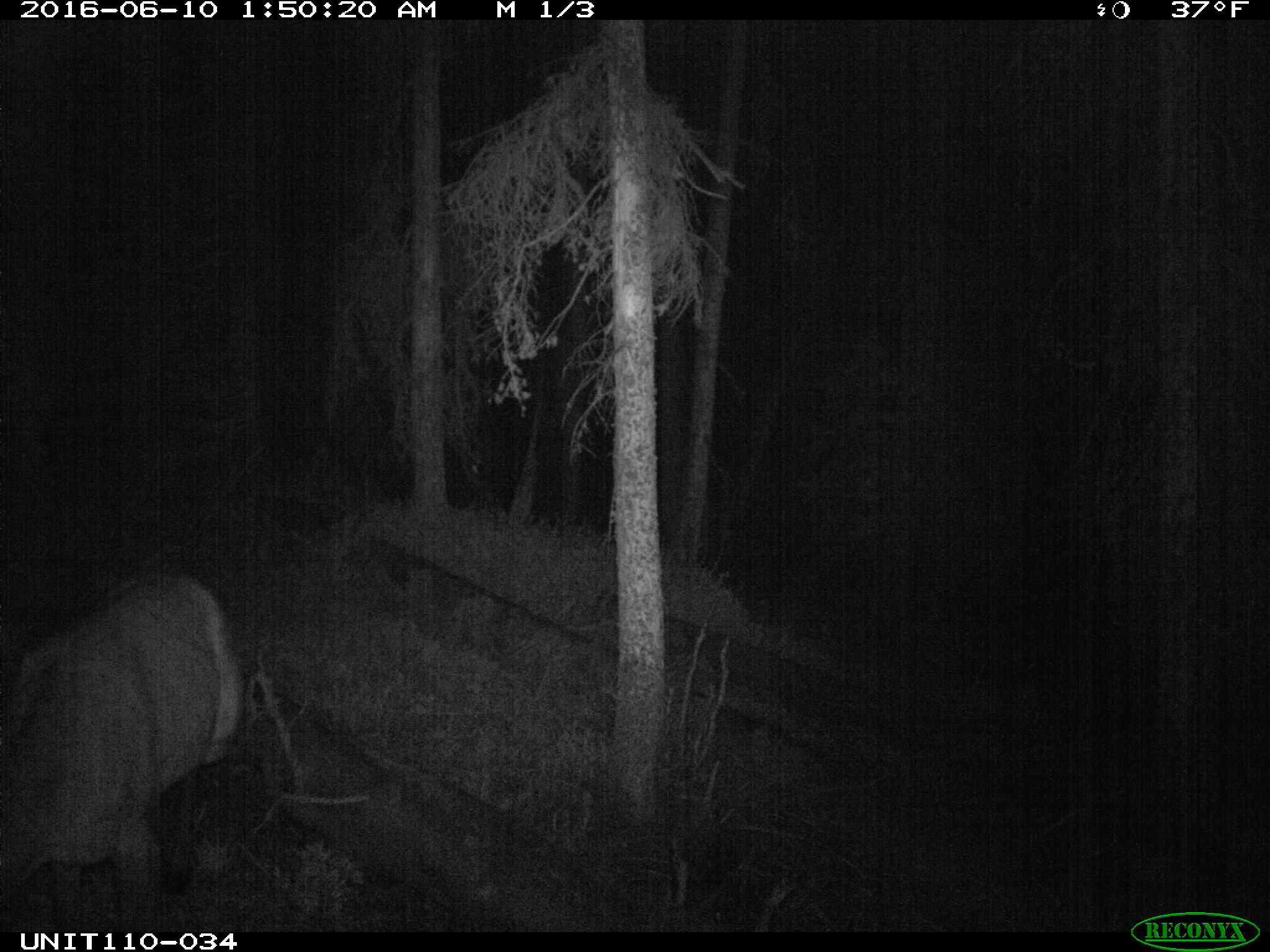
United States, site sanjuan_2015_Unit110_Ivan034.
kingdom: Animalia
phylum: Chordata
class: Mammalia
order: Artiodactyla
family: Cervidae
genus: Cervus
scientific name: Cervus elaphus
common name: red deer